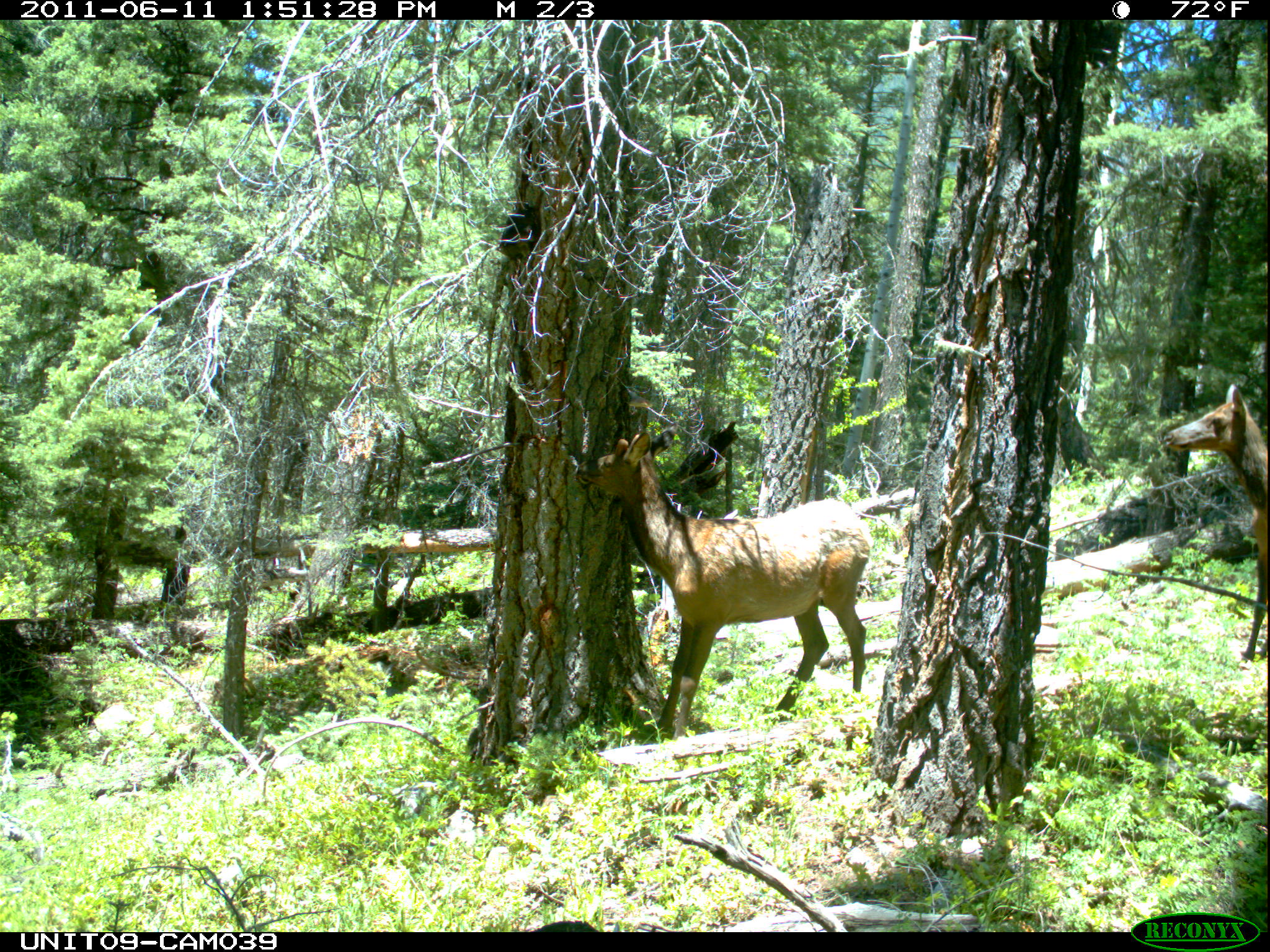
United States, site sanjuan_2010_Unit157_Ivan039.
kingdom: Animalia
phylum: Chordata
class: Mammalia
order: Artiodactyla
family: Cervidae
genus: Cervus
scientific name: Cervus elaphus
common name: red deer